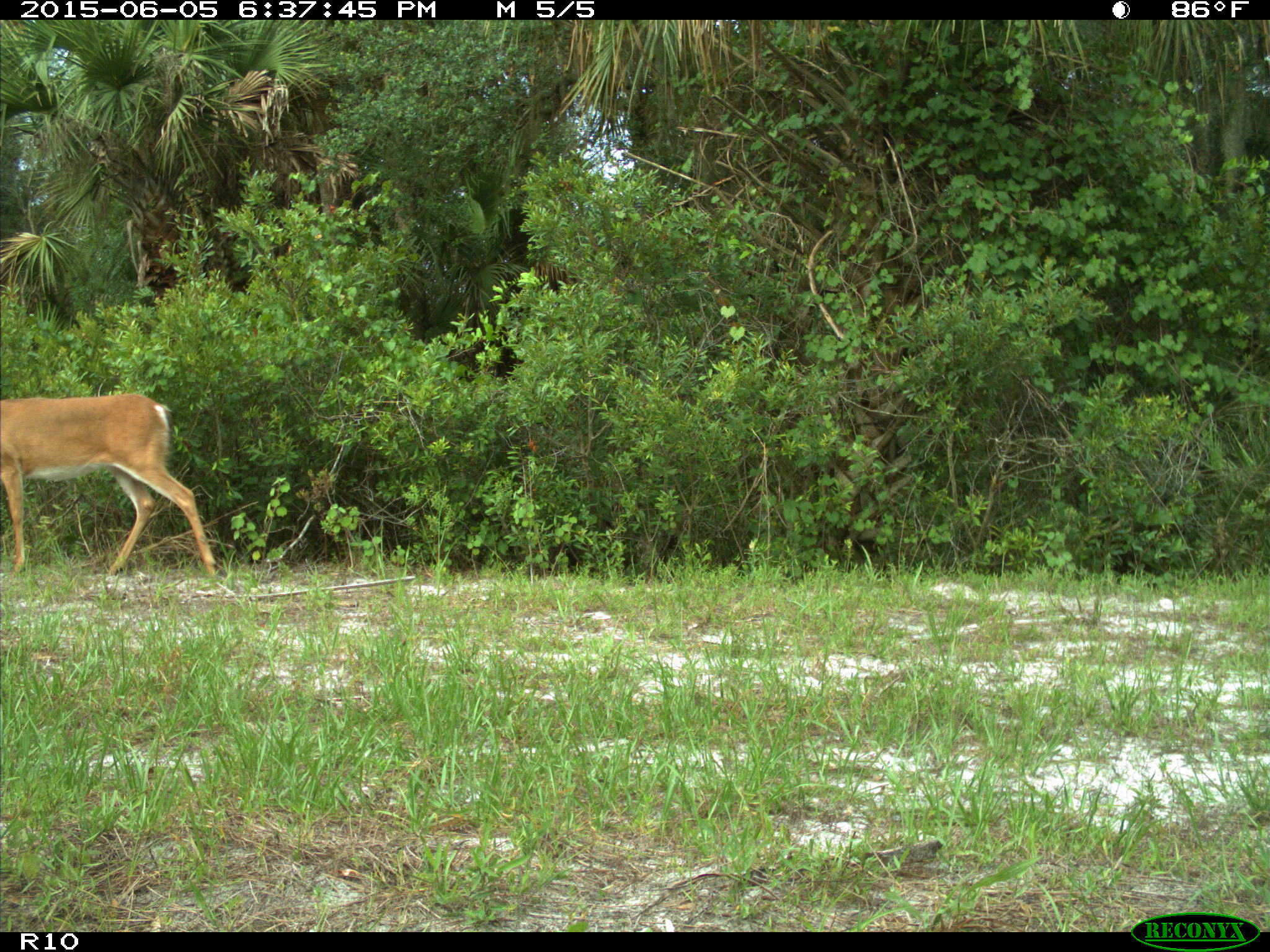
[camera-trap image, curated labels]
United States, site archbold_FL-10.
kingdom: Animalia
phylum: Chordata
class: Mammalia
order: Artiodactyla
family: Cervidae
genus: Odocoileus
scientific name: Odocoileus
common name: deer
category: unidentified deer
Unidentified deer (deer) (Odocoileus).